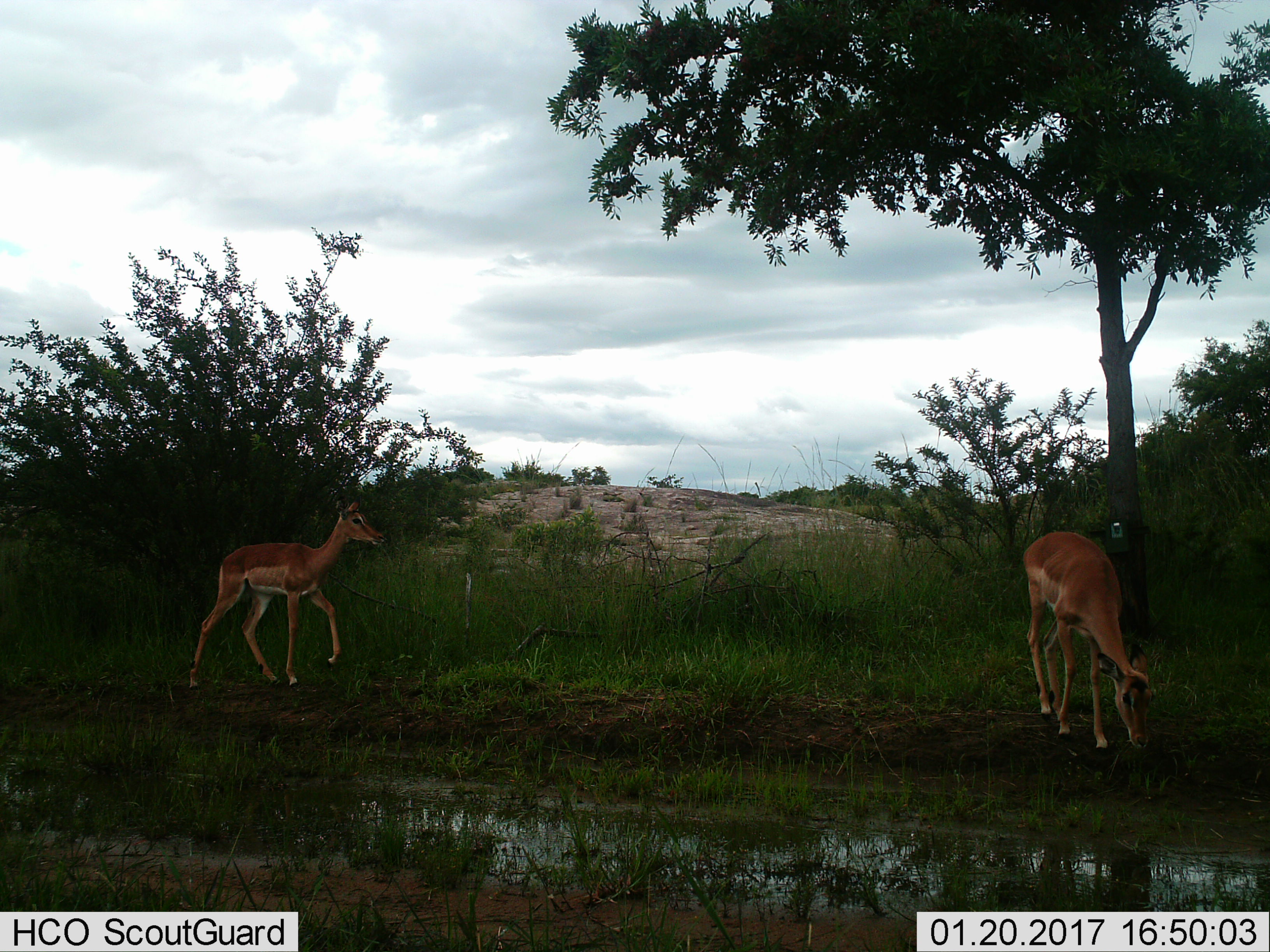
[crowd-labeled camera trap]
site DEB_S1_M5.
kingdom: Animalia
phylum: Chordata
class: Mammalia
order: Artiodactyla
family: Bovidae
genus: Aepyceros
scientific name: Aepyceros melampus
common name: impala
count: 2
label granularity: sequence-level